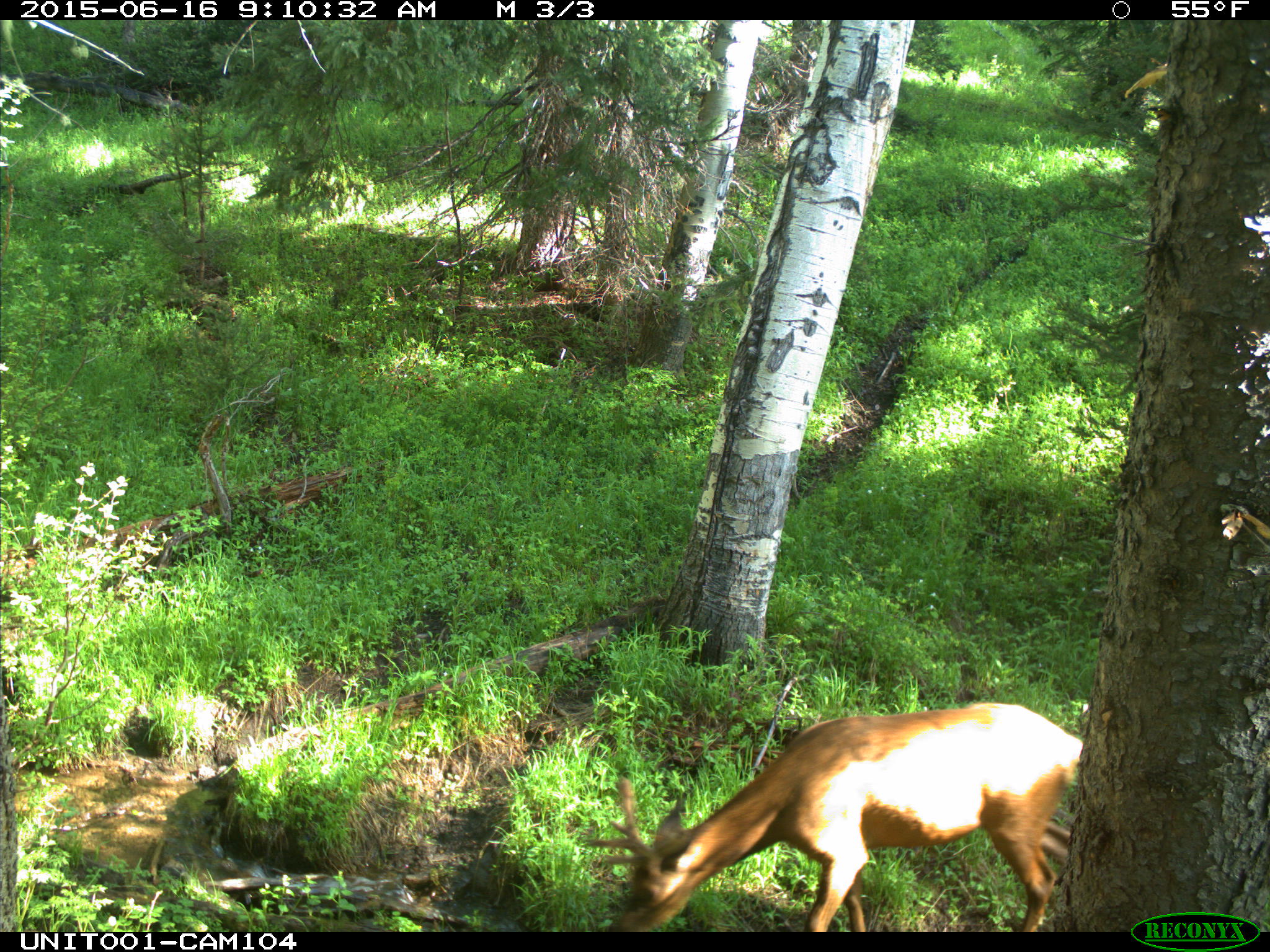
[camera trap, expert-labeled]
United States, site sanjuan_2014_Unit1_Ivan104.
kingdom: Animalia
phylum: Chordata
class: Mammalia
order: Artiodactyla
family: Cervidae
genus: Cervus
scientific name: Cervus elaphus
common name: red deer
Cervus elaphus (red deer).